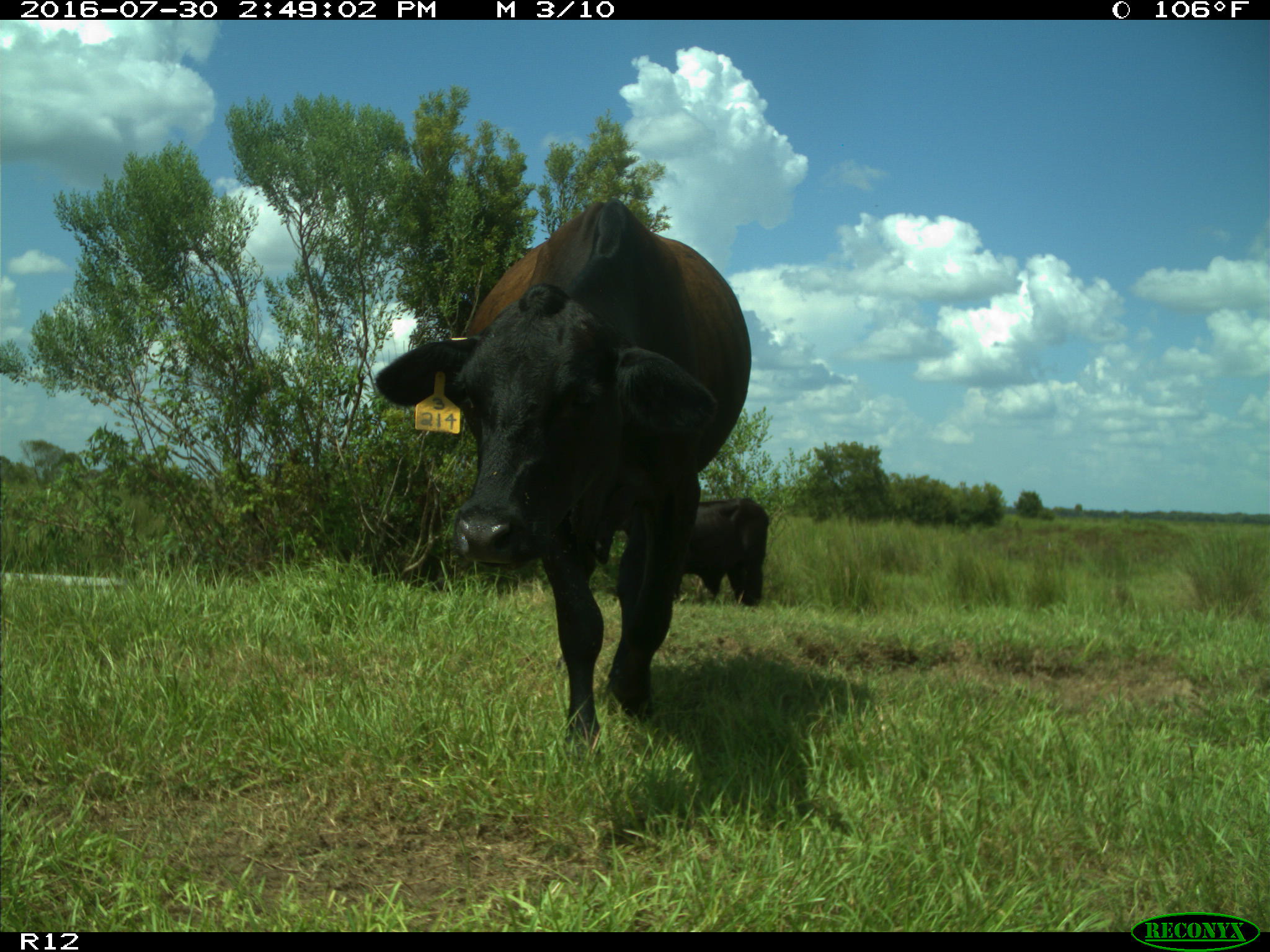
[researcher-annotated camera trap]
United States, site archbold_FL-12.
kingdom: Animalia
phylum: Chordata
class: Mammalia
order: Artiodactyla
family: Bovidae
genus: Bos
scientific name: Bos taurus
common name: domestic cow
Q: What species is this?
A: Bos taurus (domestic cow).